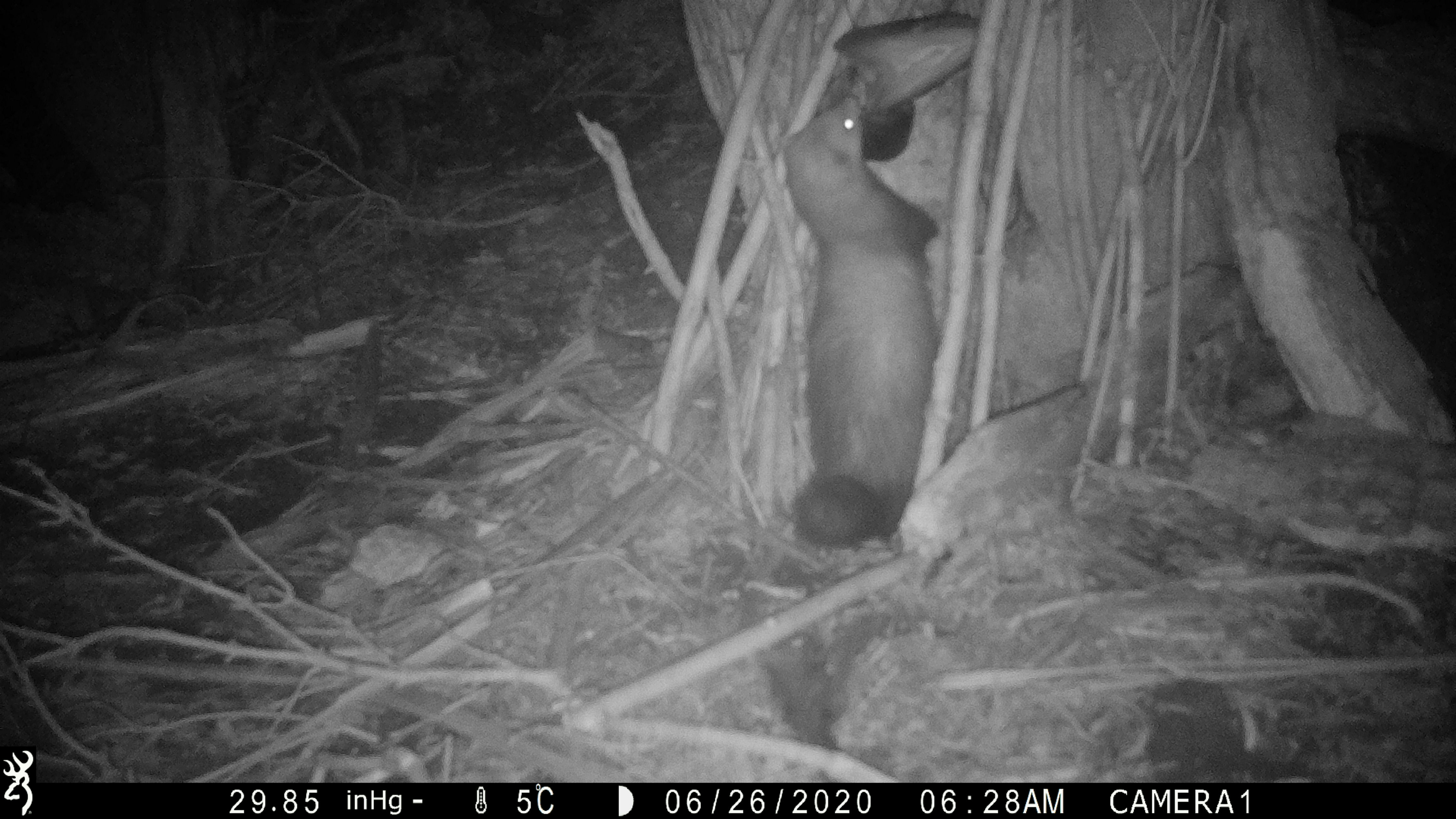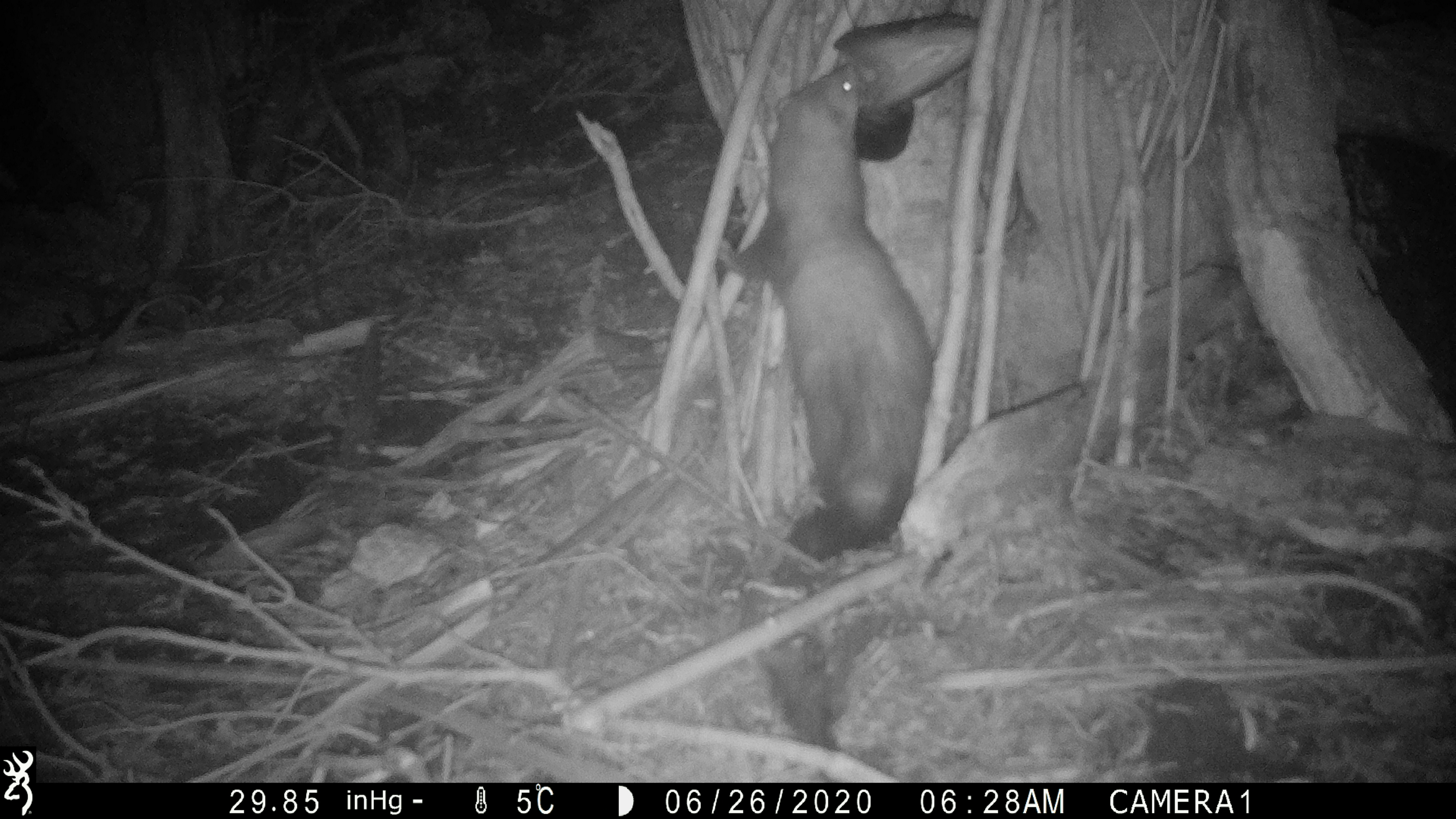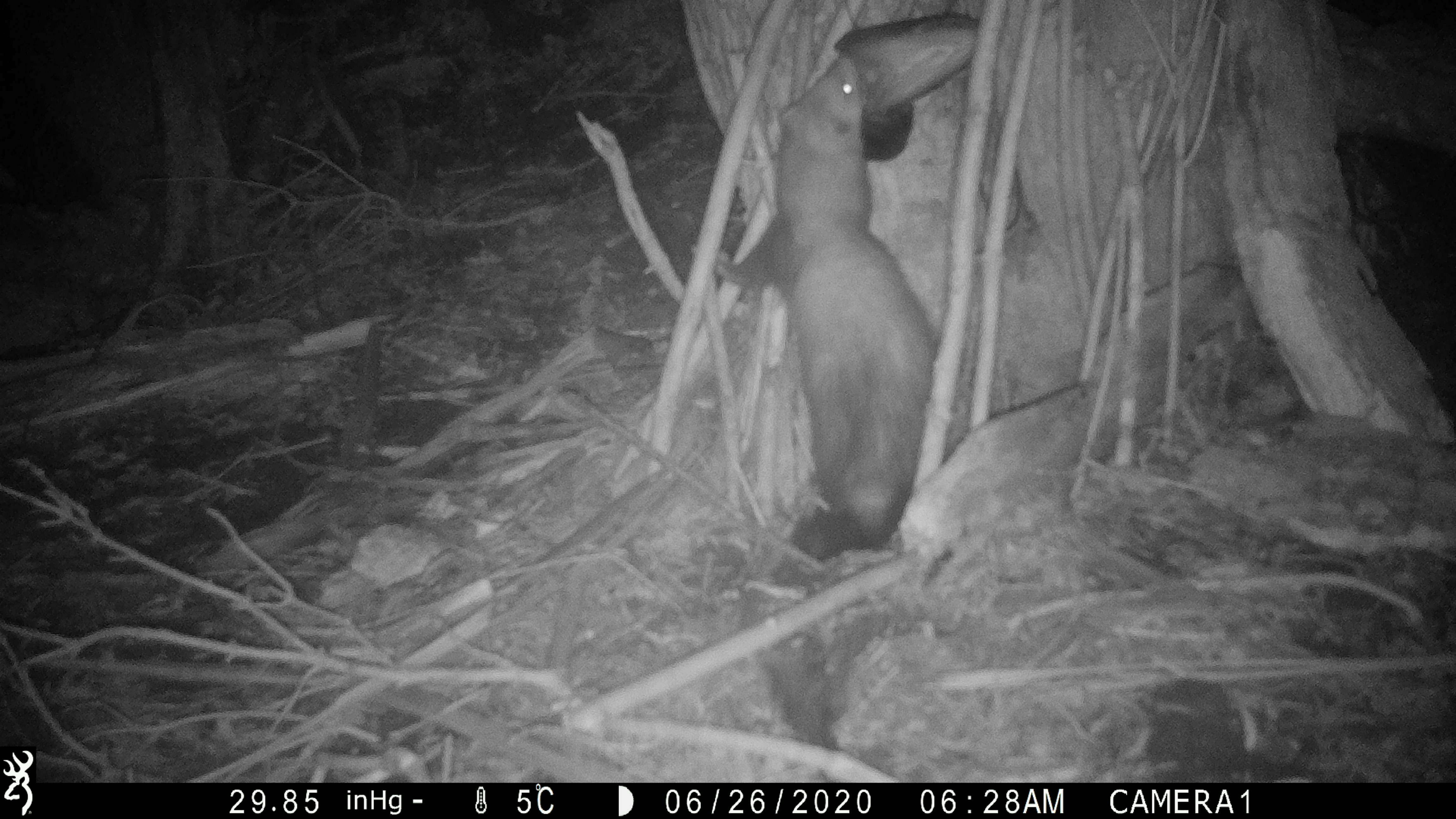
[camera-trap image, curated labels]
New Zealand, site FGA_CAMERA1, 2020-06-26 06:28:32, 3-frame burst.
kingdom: Animalia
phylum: Chordata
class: Mammalia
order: Carnivora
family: Mustelidae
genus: Mustela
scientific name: Mustela furo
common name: ferret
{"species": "ferret (Mustela furo)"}